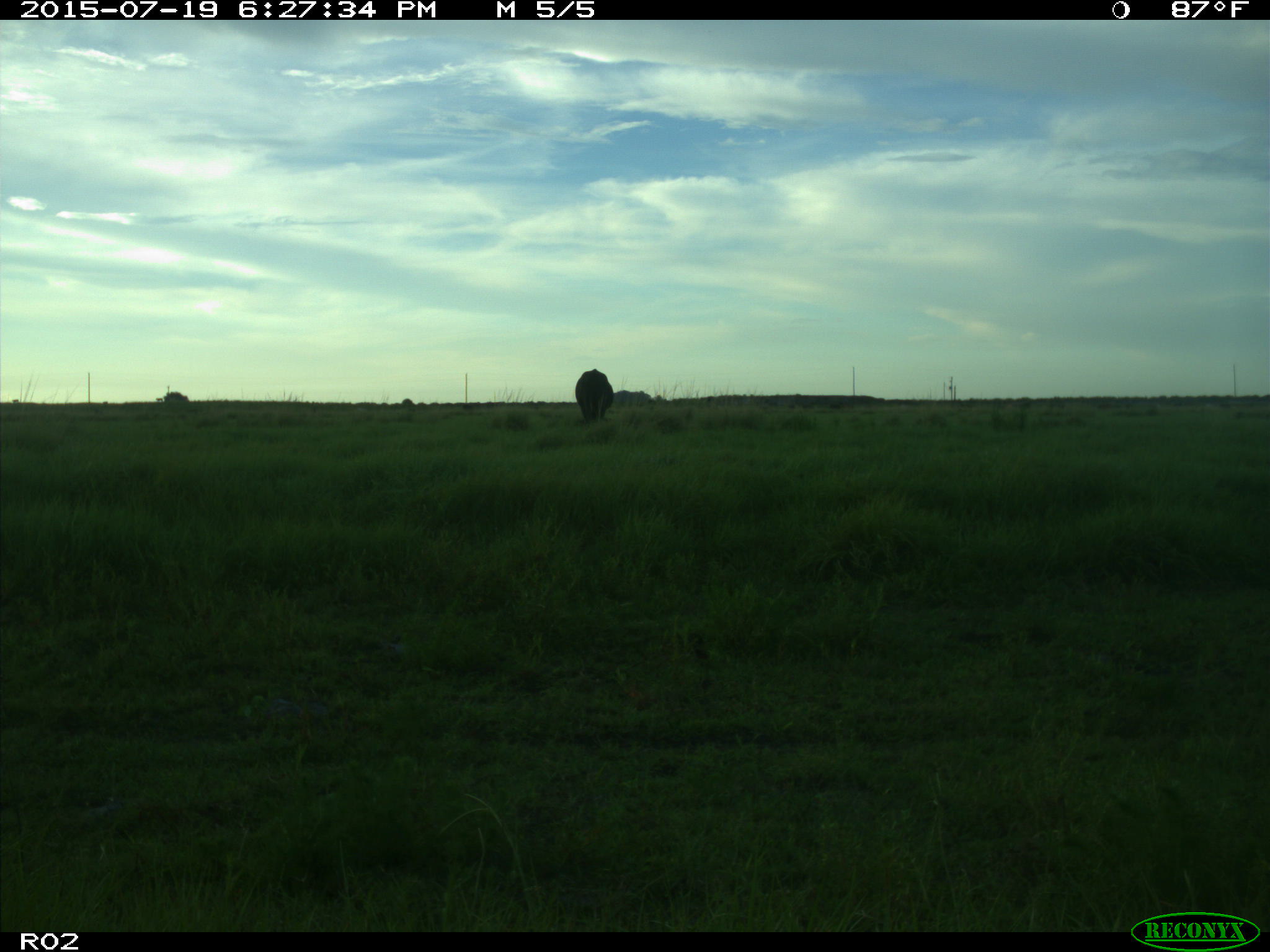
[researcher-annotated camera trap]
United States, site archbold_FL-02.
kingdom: Animalia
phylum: Chordata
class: Mammalia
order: Artiodactyla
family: Bovidae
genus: Bos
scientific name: Bos taurus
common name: domestic cow